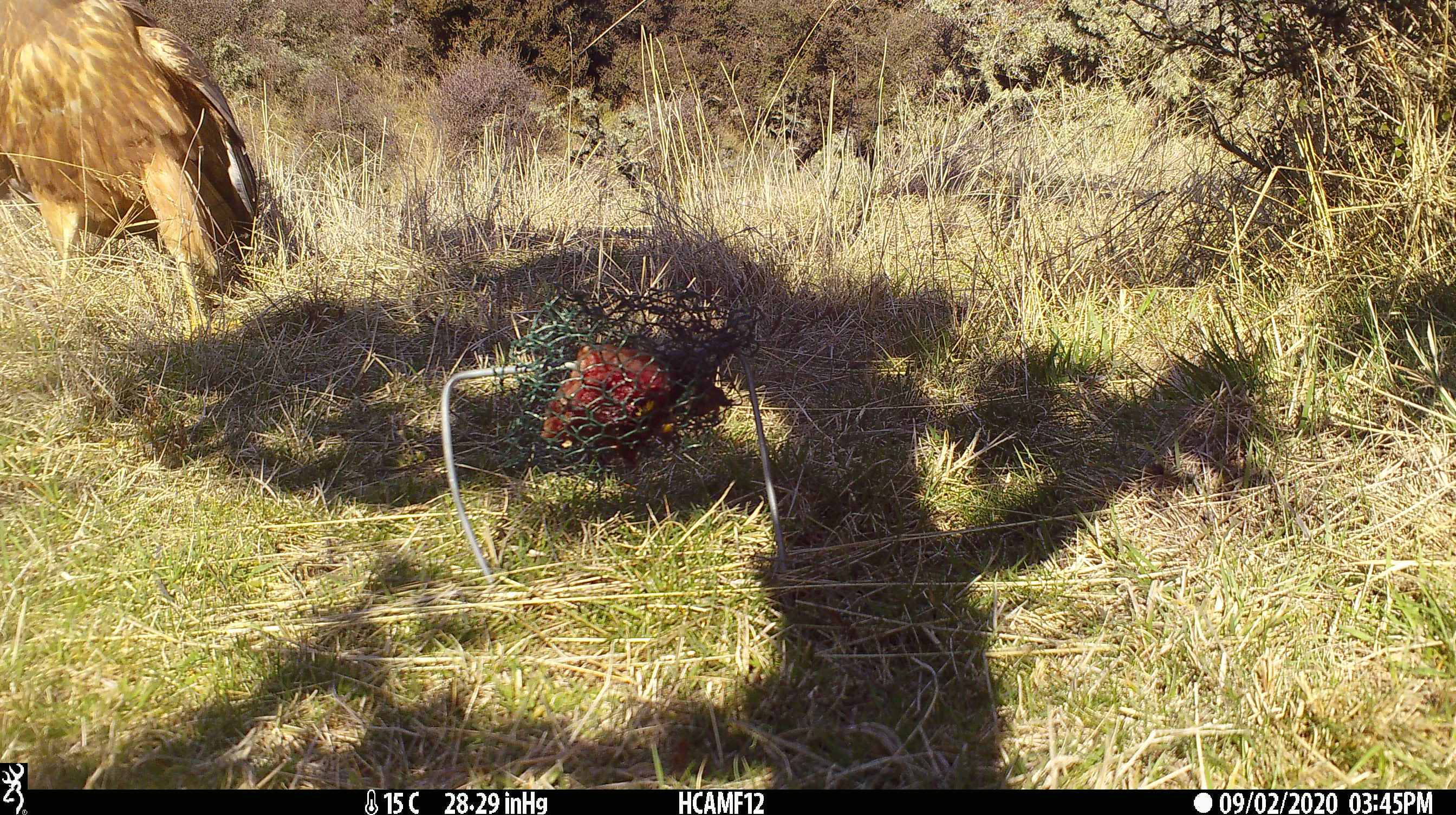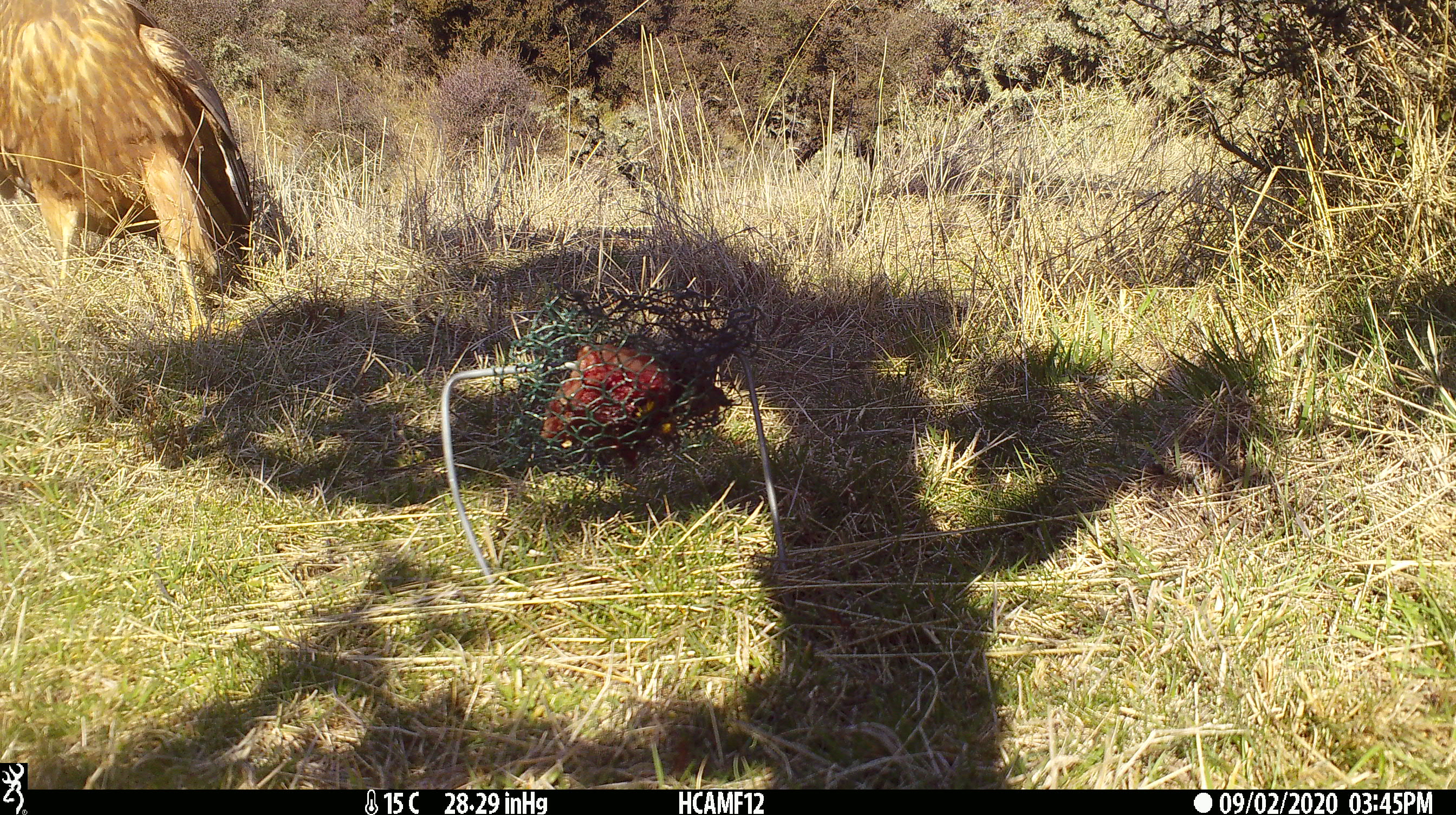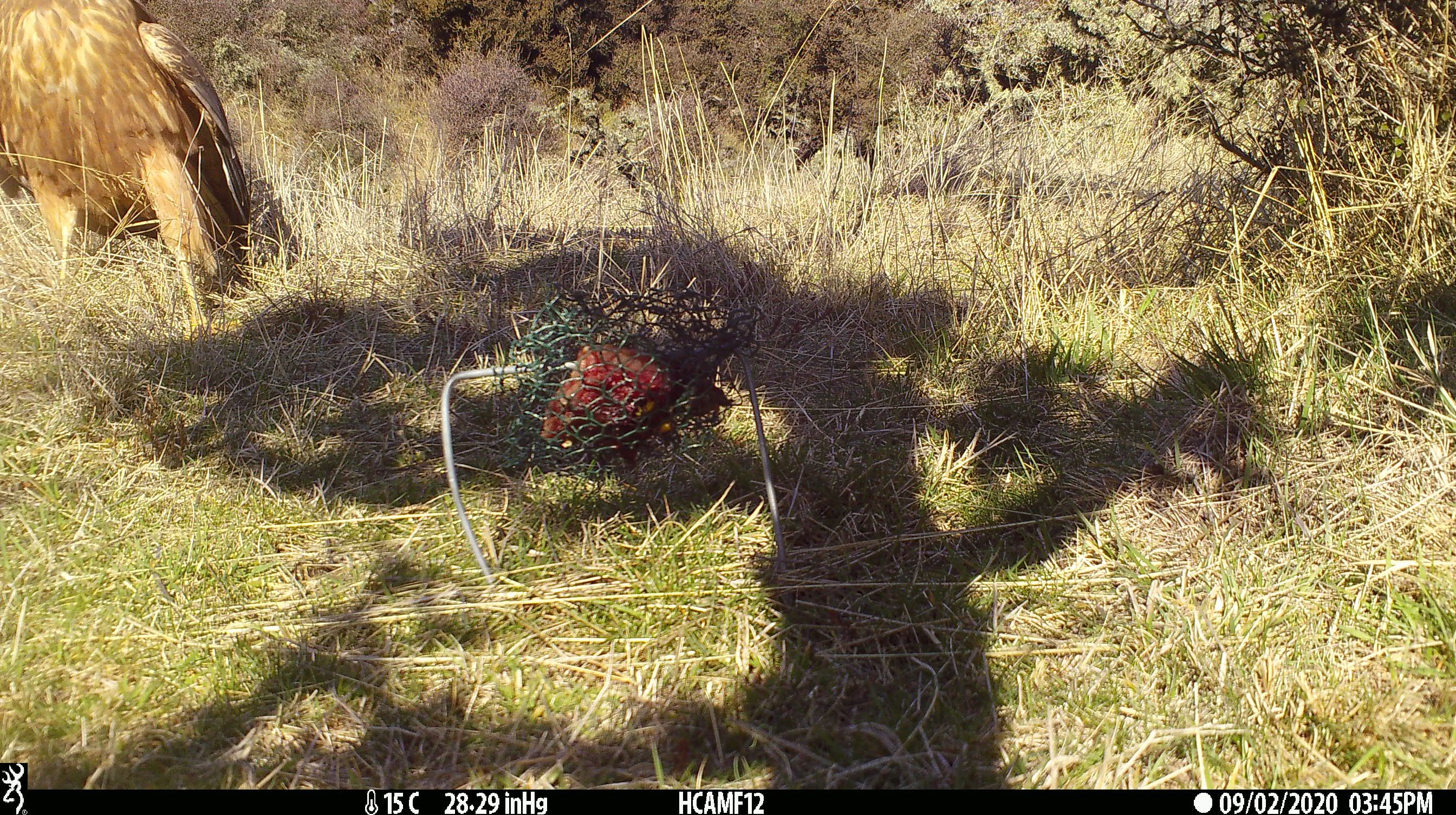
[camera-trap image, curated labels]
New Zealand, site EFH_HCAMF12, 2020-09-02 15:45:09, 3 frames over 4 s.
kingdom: Animalia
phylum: Chordata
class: Aves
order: Accipitriformes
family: Accipitridae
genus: Circus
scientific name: Circus approximans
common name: swamp harrier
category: harrier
Harrier (swamp harrier) (Circus approximans).